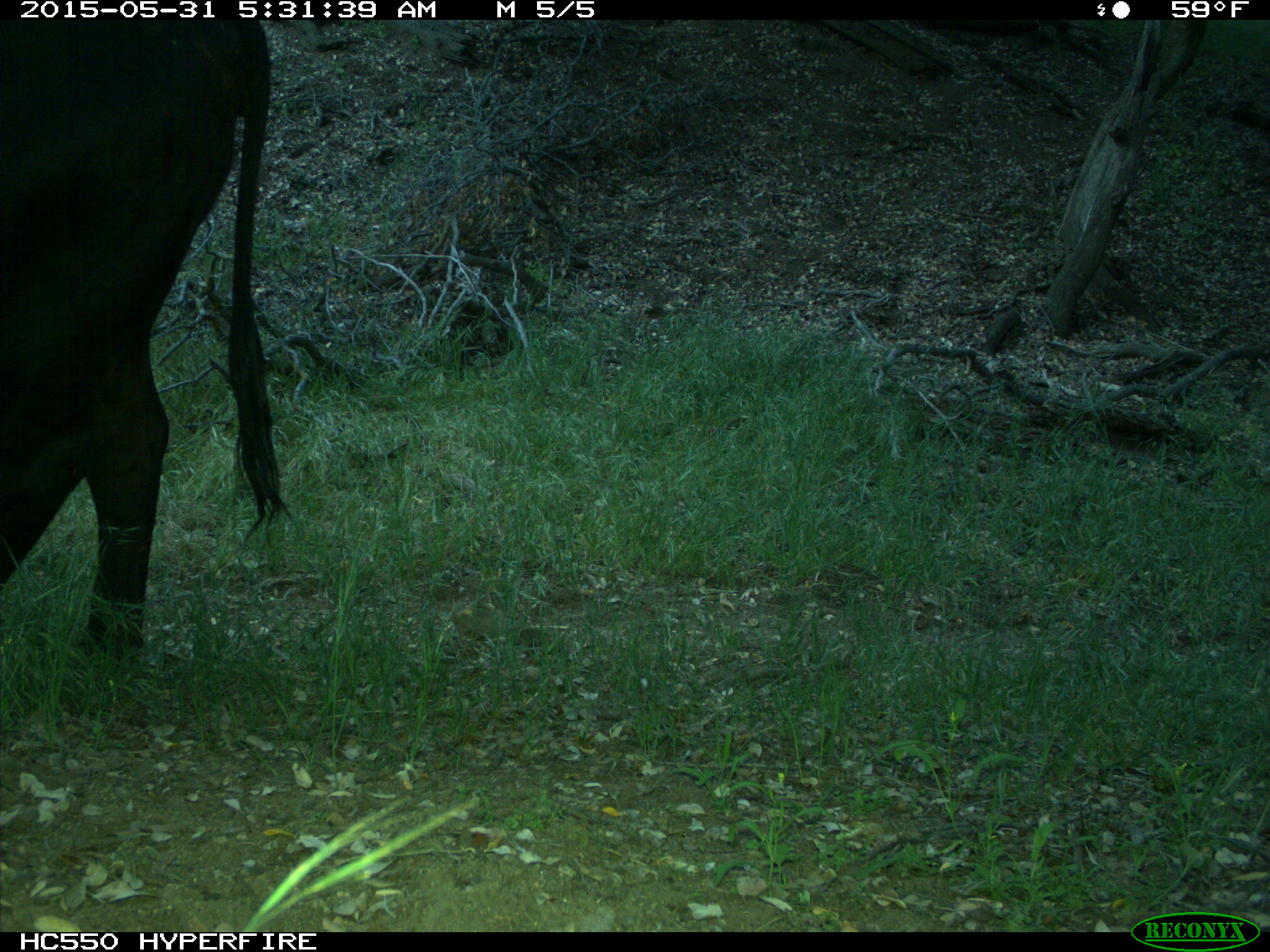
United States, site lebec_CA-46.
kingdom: Animalia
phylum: Chordata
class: Mammalia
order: Artiodactyla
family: Bovidae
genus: Bos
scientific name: Bos taurus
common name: domestic cow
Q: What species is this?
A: Bos taurus (domestic cow).